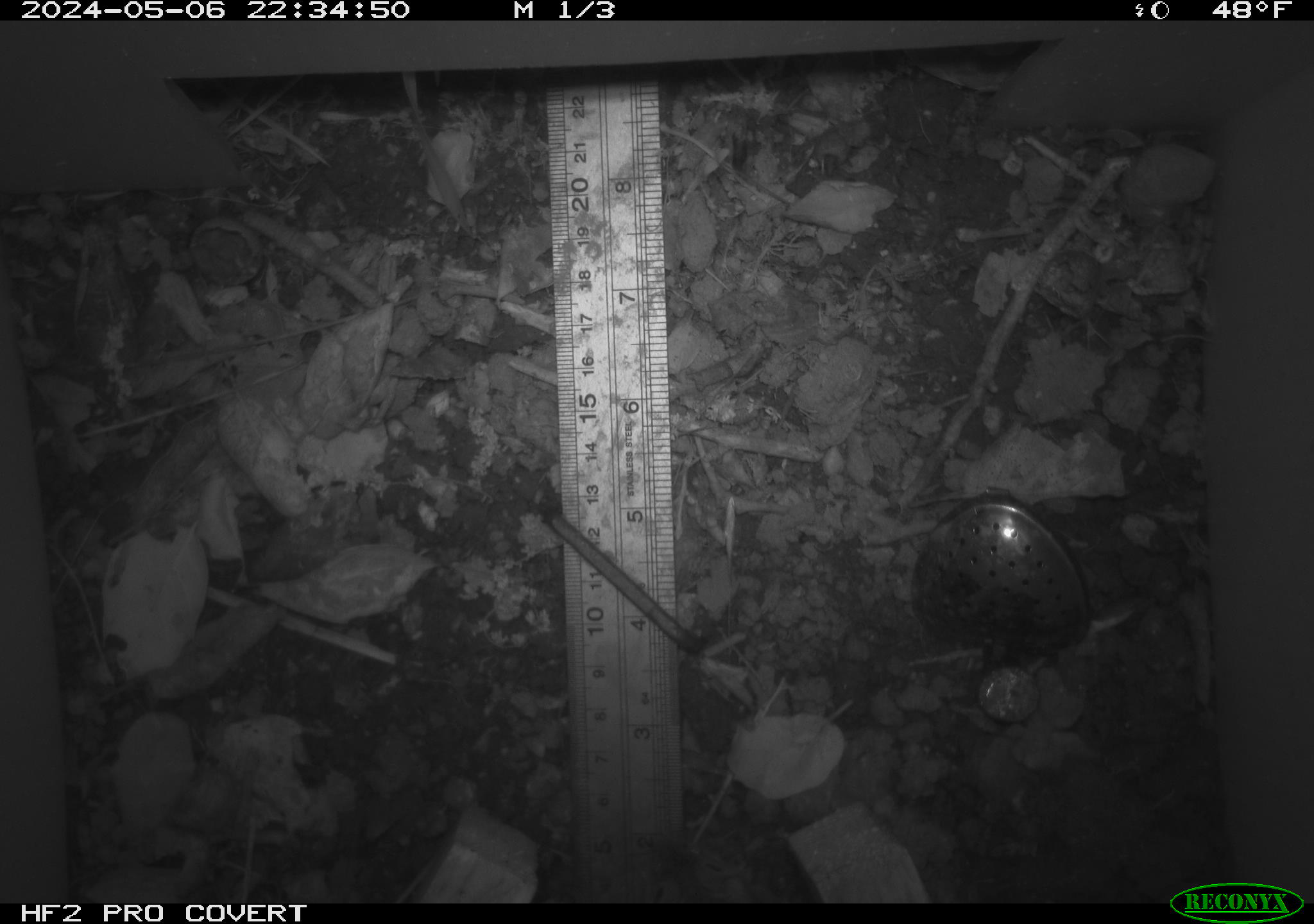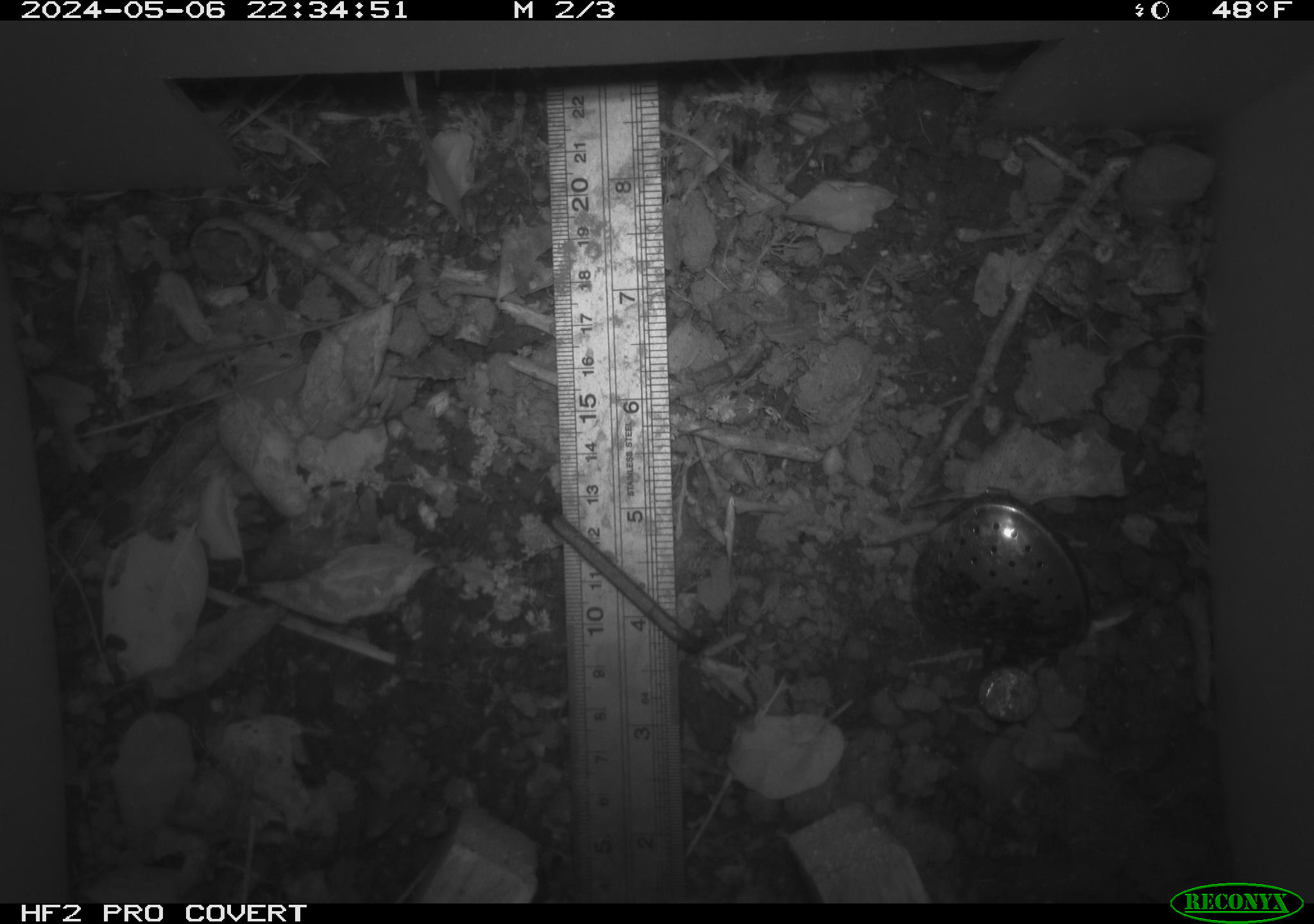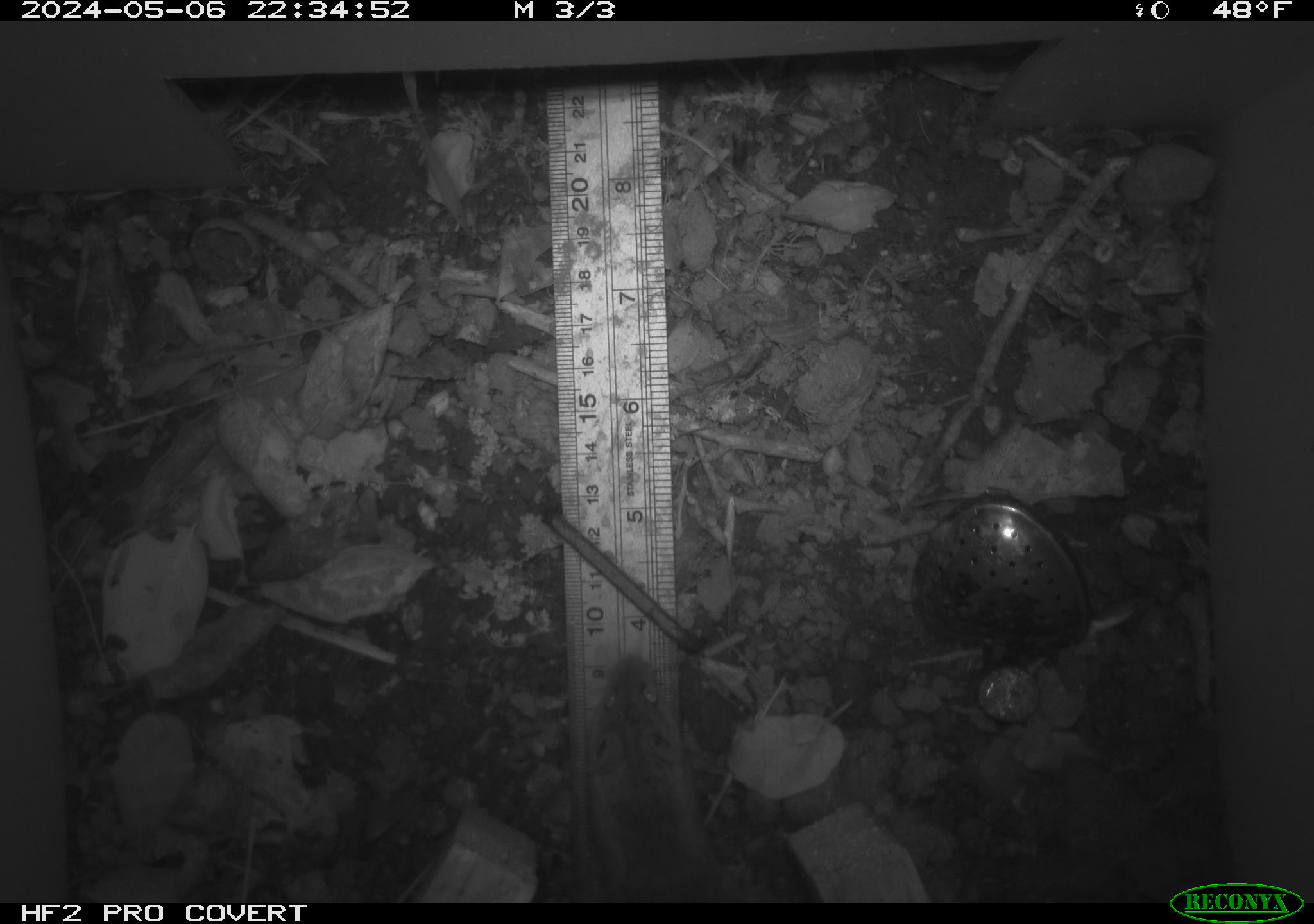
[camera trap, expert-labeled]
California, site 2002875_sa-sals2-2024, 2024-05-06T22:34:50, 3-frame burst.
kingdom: Animalia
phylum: Chordata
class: Mammalia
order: Rodentia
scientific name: Rodentia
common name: mouse species